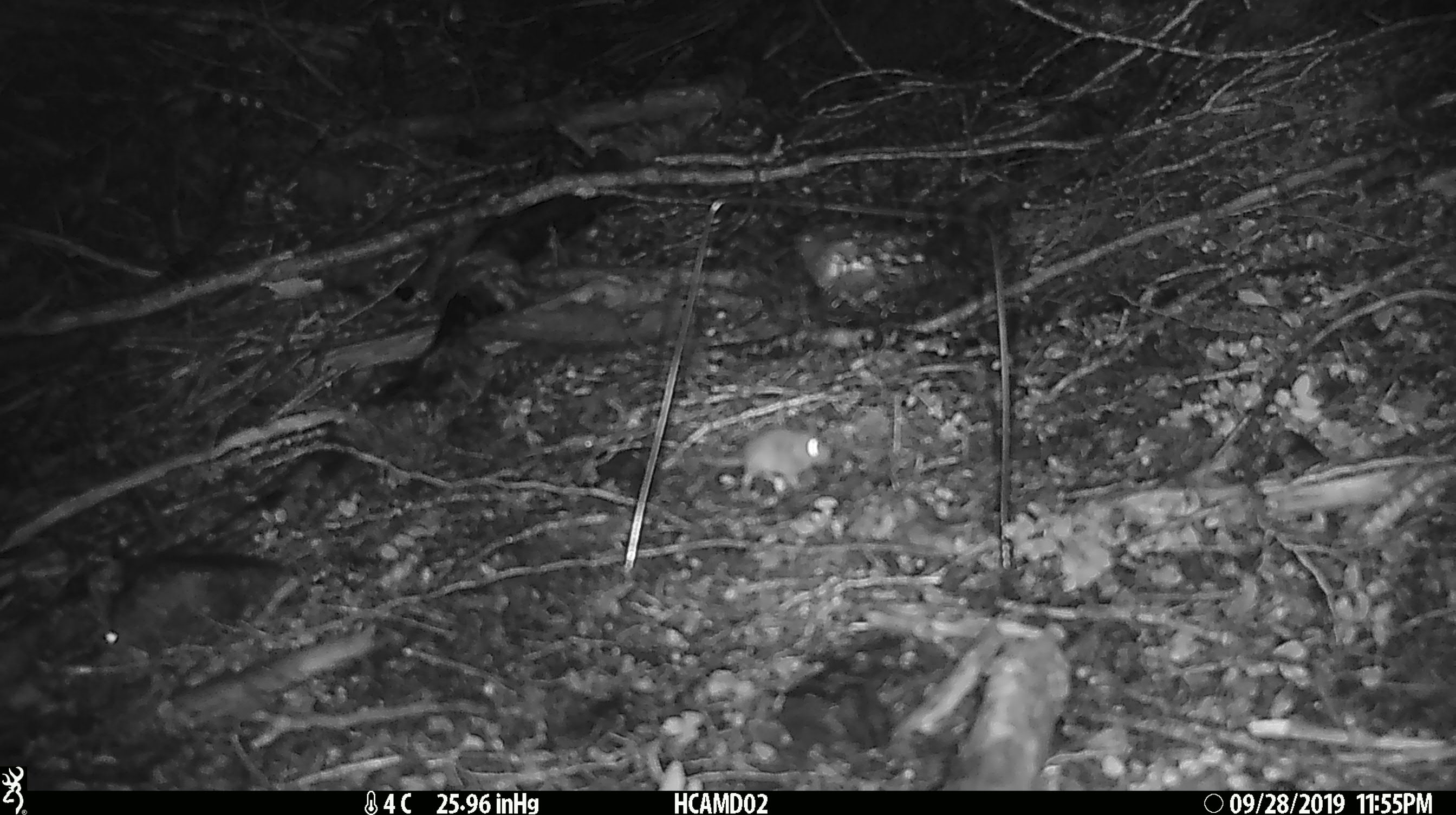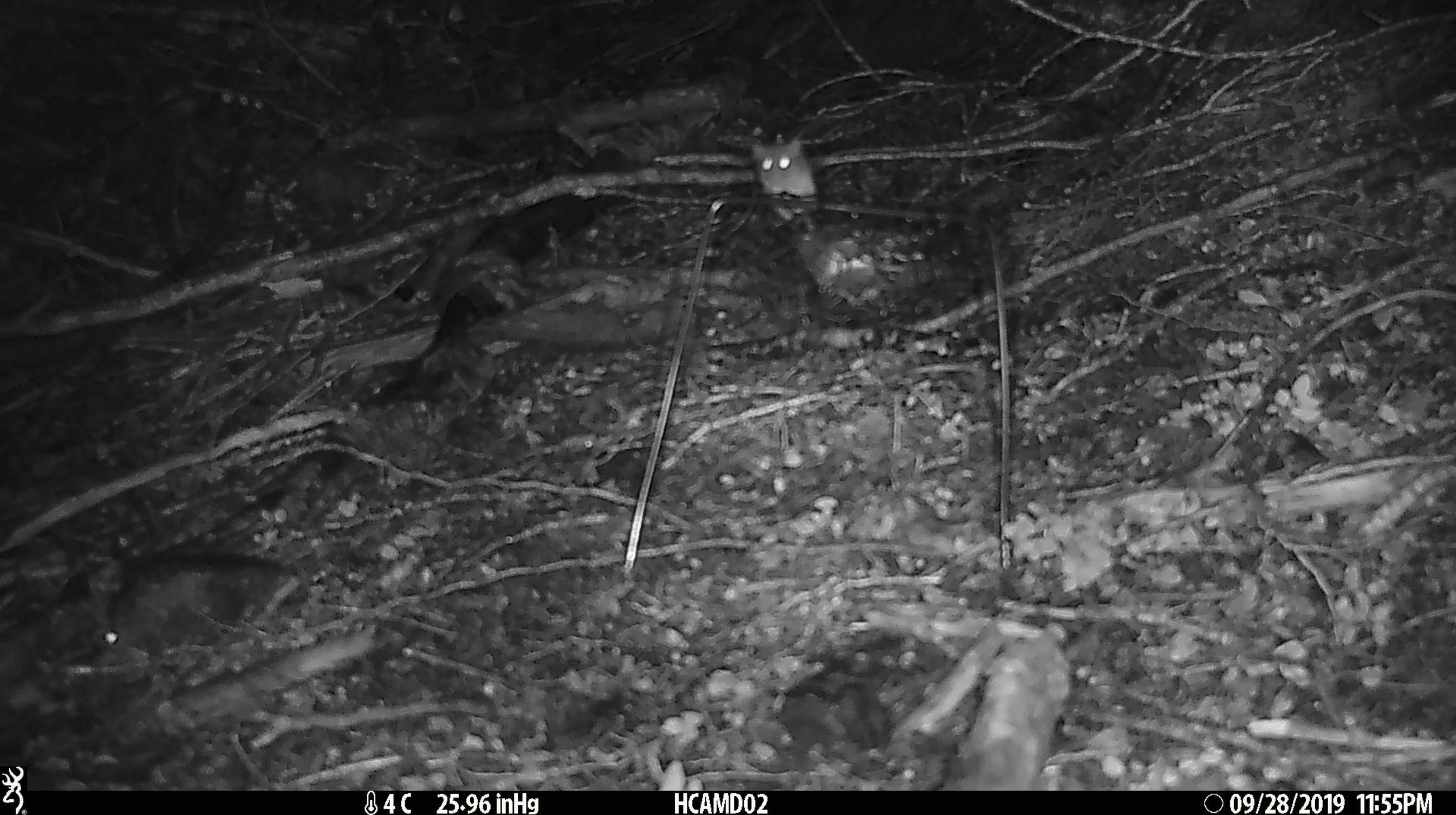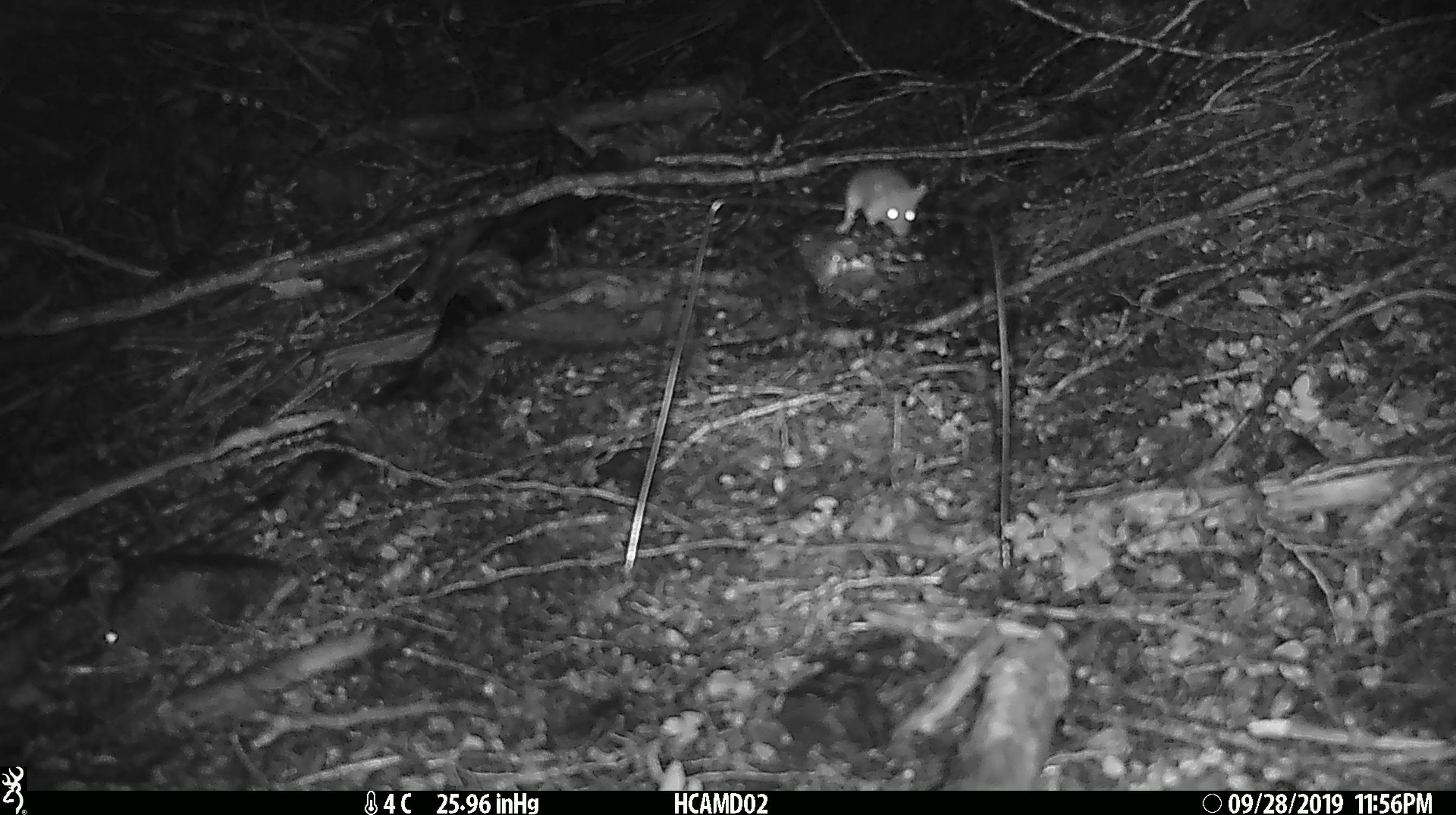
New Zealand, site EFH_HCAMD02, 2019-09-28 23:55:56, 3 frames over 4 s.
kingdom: Animalia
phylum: Chordata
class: Mammalia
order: Rodentia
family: Muridae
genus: Mus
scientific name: Mus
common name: mouse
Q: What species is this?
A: Mouse (Mus).